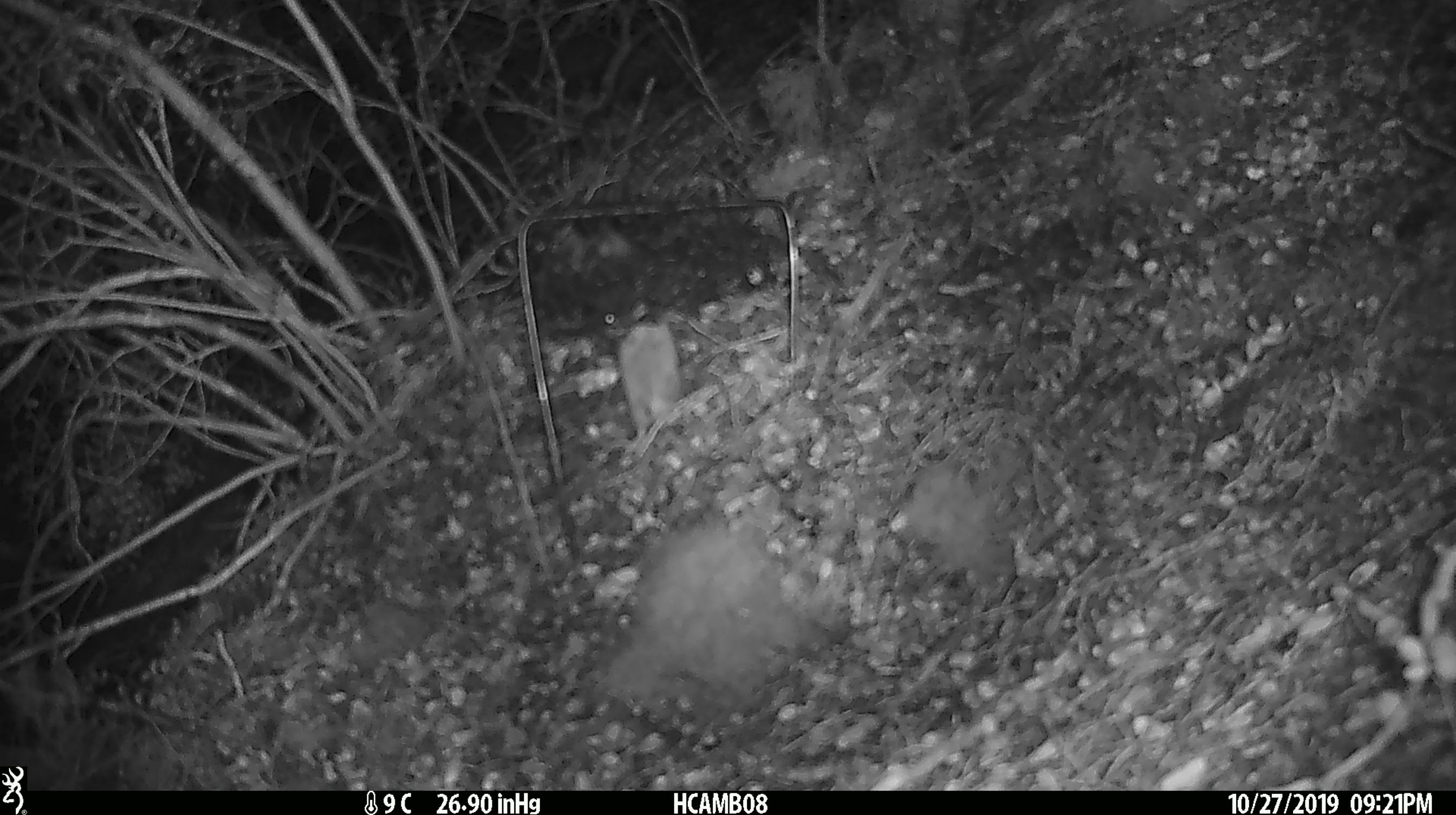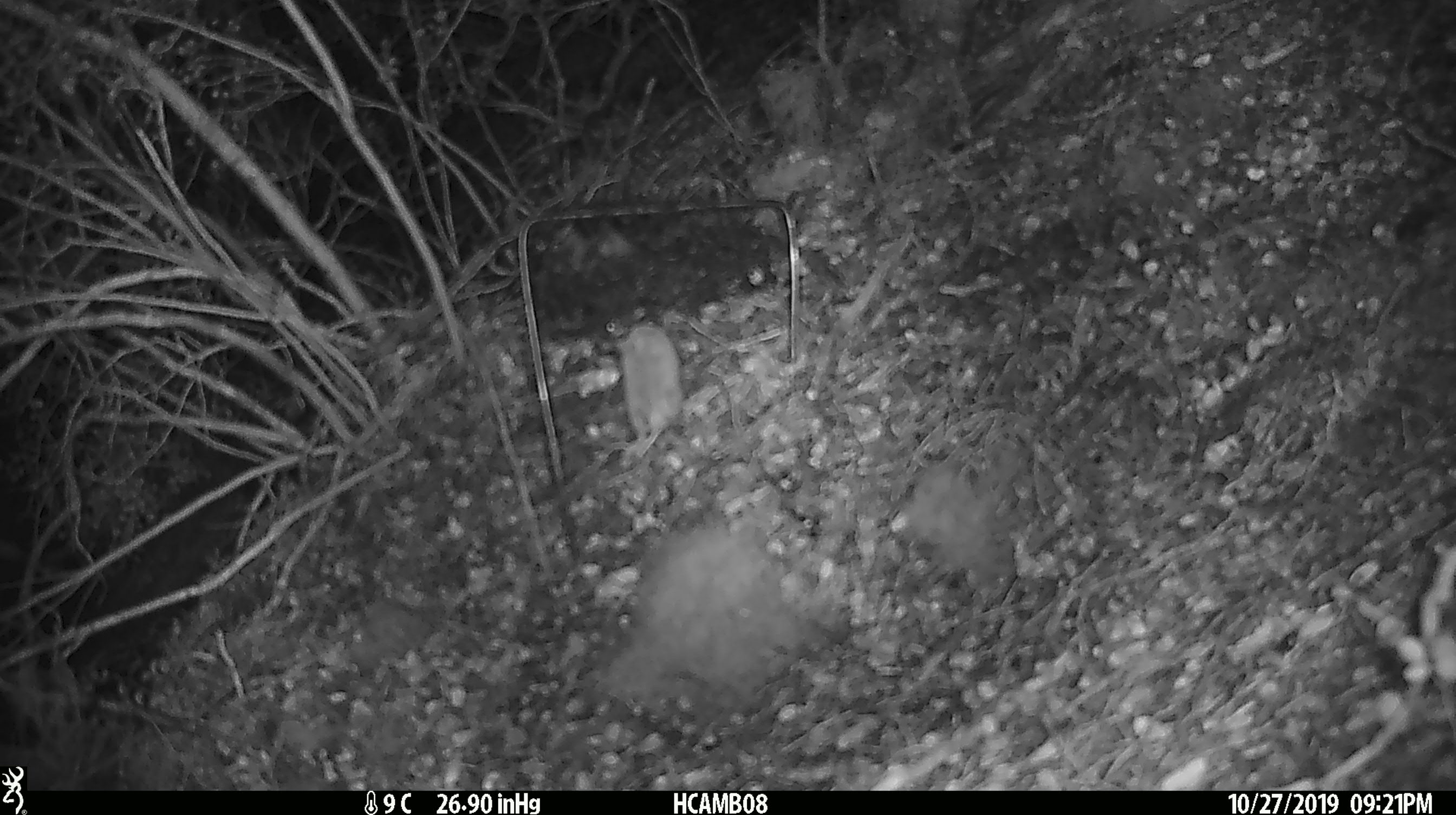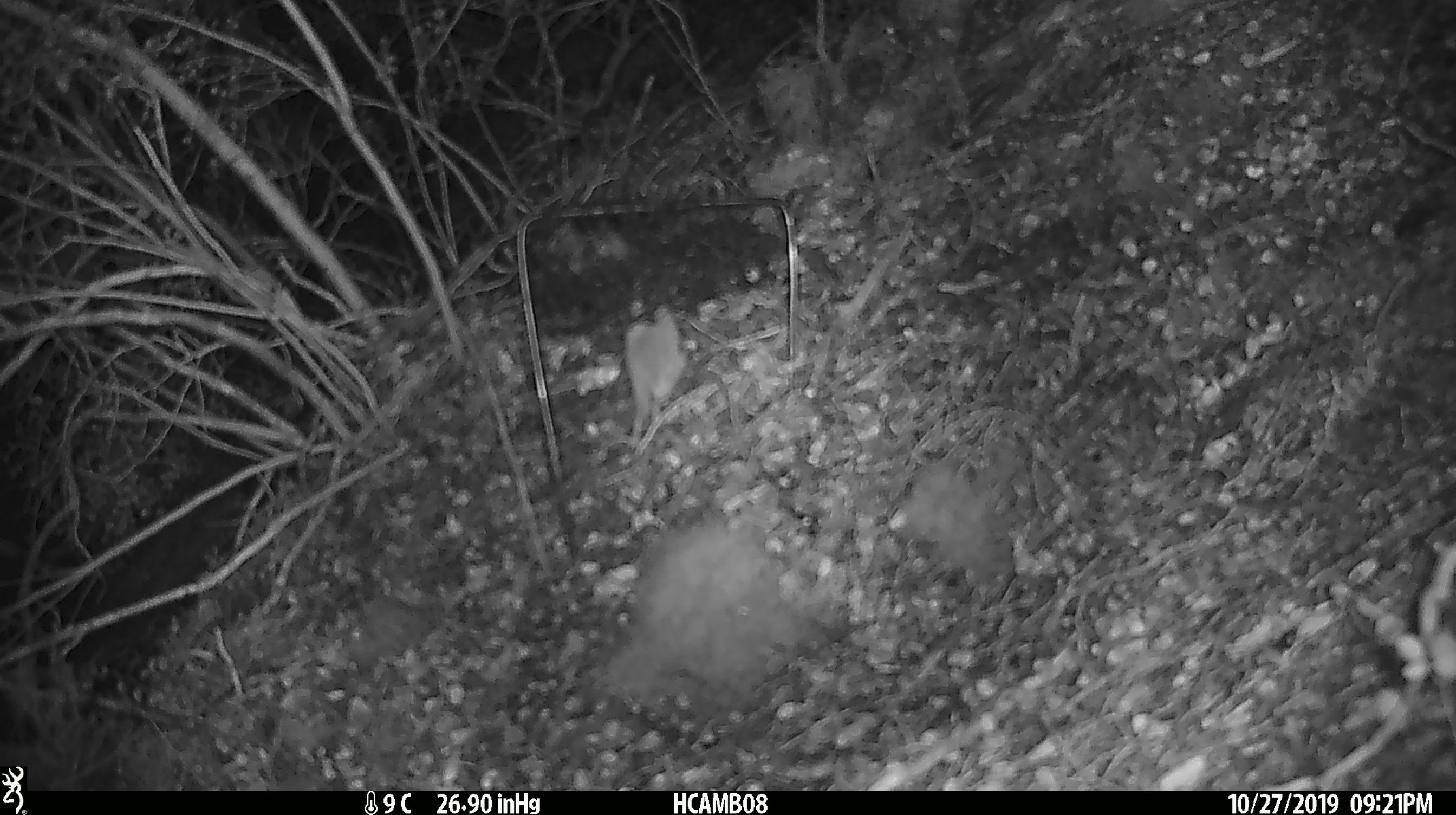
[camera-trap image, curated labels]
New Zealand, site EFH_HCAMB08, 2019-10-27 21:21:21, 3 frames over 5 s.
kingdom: Animalia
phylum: Chordata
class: Mammalia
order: Rodentia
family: Muridae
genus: Mus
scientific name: Mus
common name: mouse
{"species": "mouse (Mus)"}